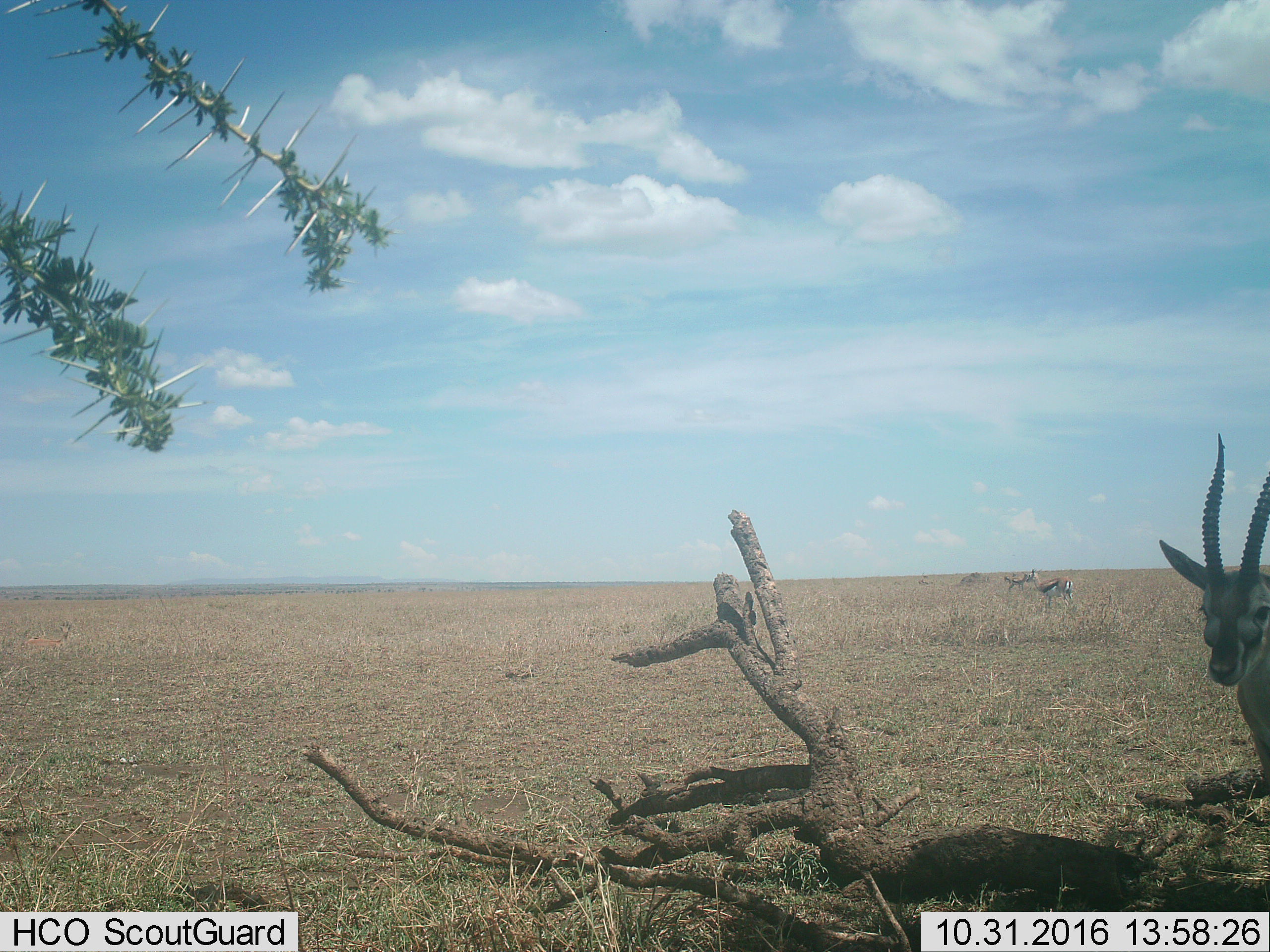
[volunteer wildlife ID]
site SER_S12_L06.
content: unidentified animal